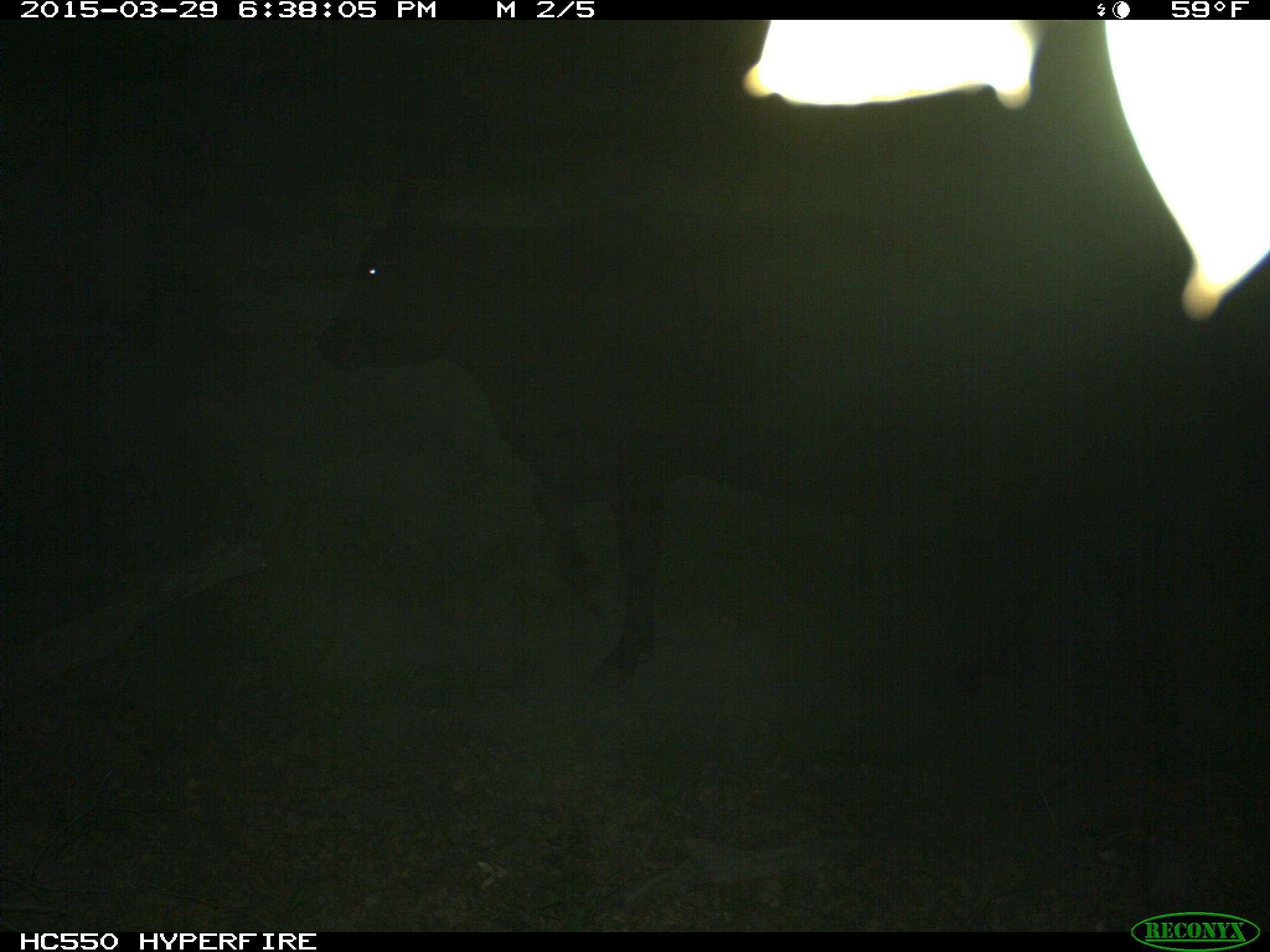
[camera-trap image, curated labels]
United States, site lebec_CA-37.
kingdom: Animalia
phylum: Chordata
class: Mammalia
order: Artiodactyla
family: Bovidae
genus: Bos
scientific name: Bos taurus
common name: domestic cow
Bos taurus (domestic cow).